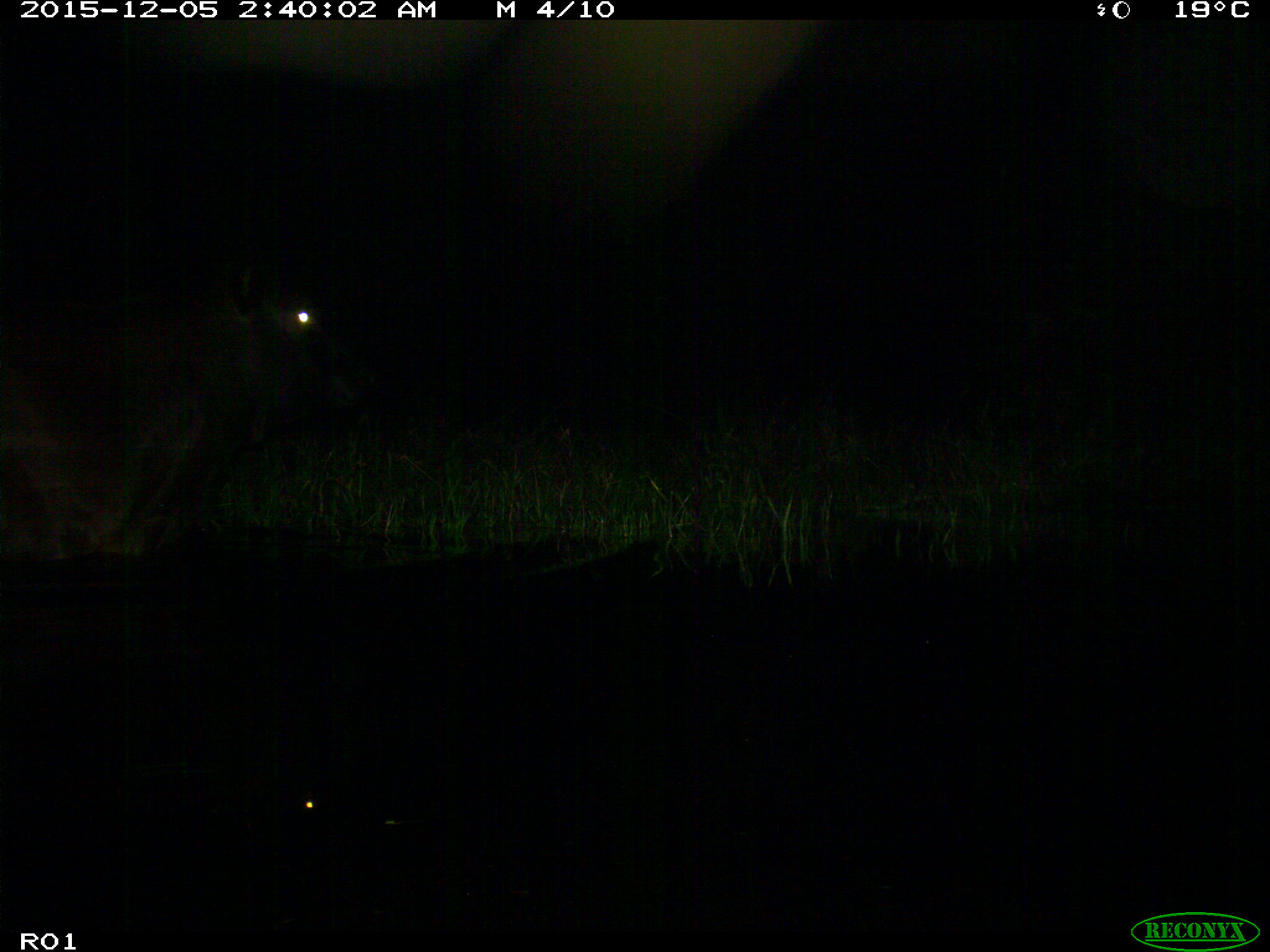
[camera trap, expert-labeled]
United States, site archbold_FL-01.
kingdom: Animalia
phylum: Chordata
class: Mammalia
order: Artiodactyla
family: Bovidae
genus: Bos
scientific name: Bos taurus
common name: domestic cow